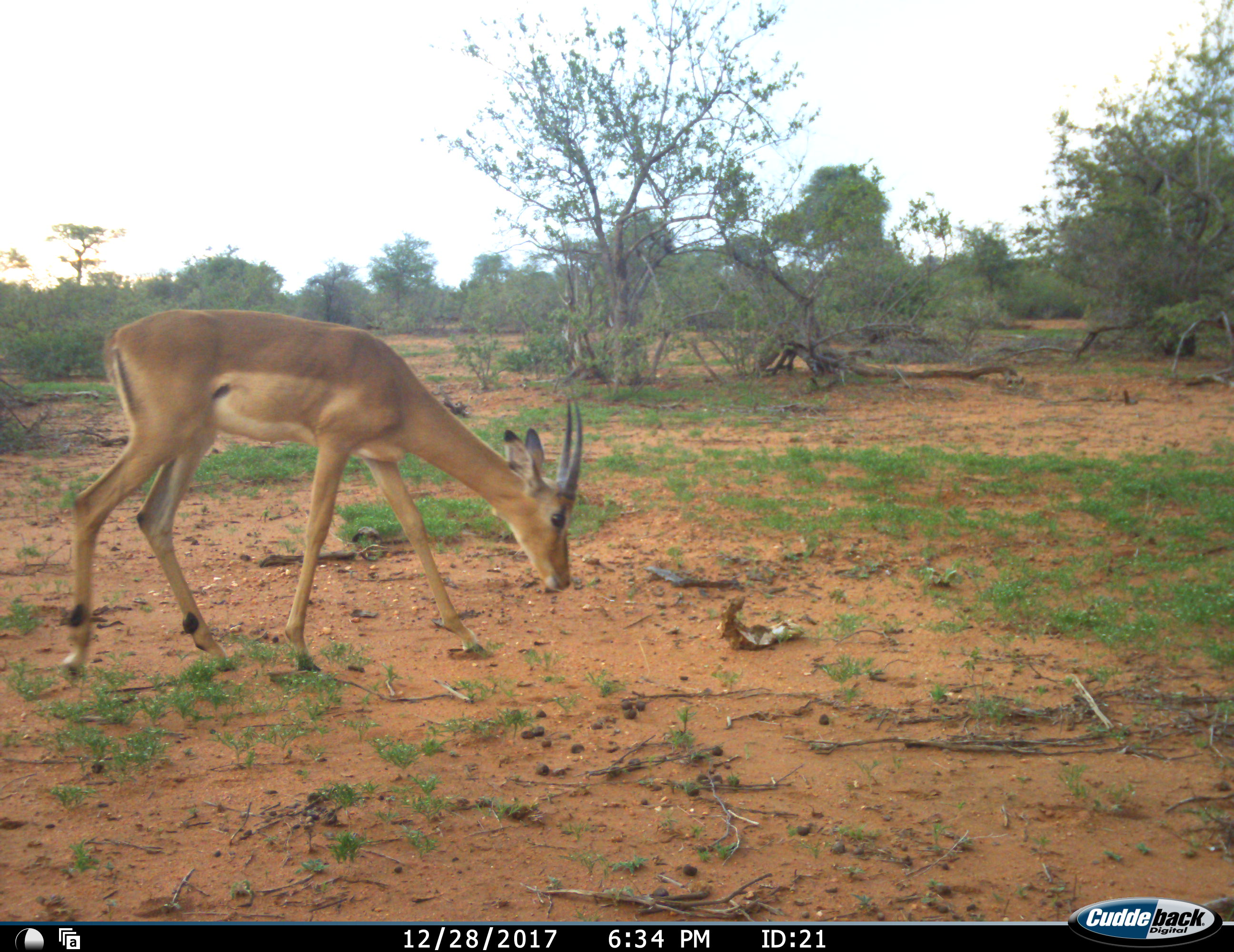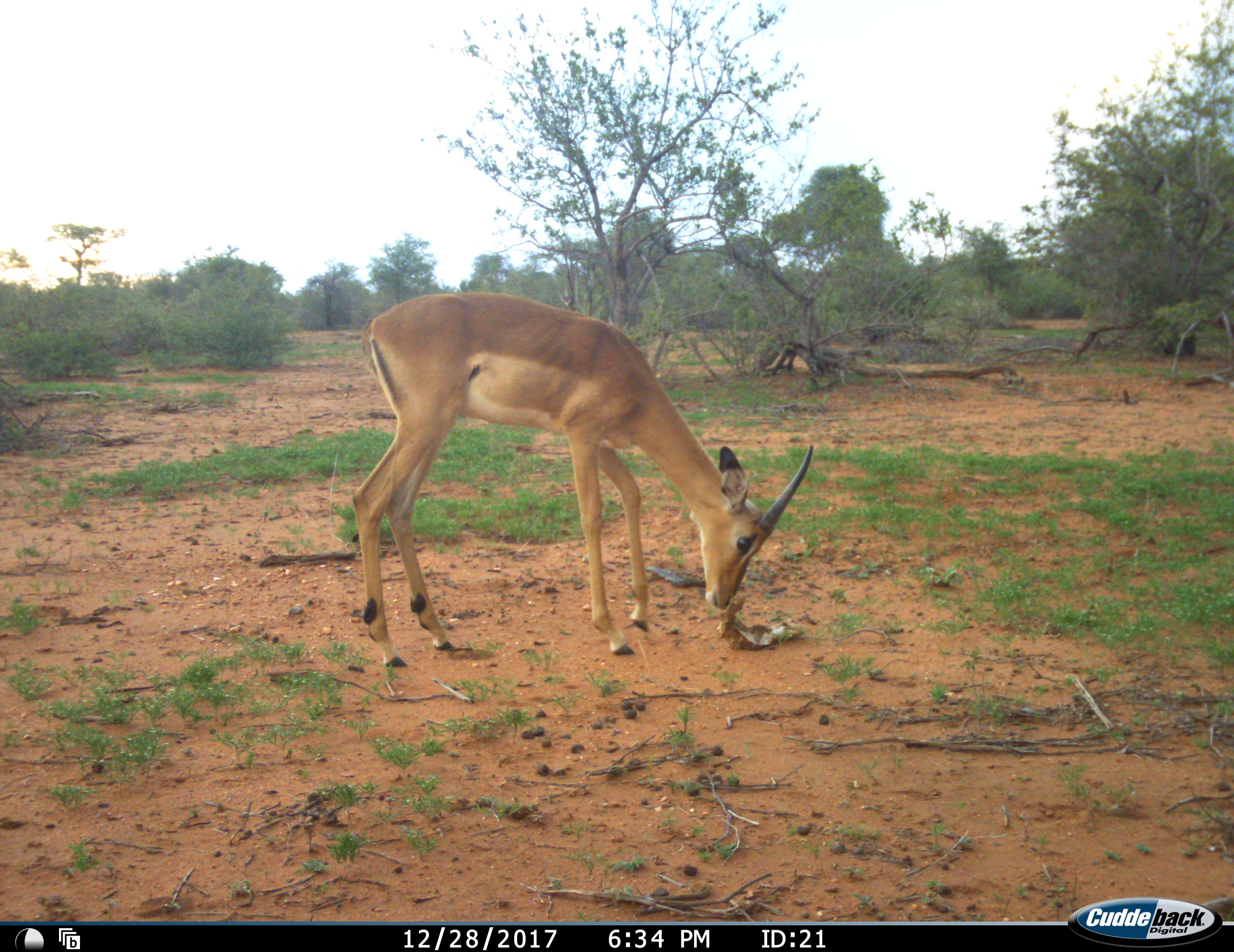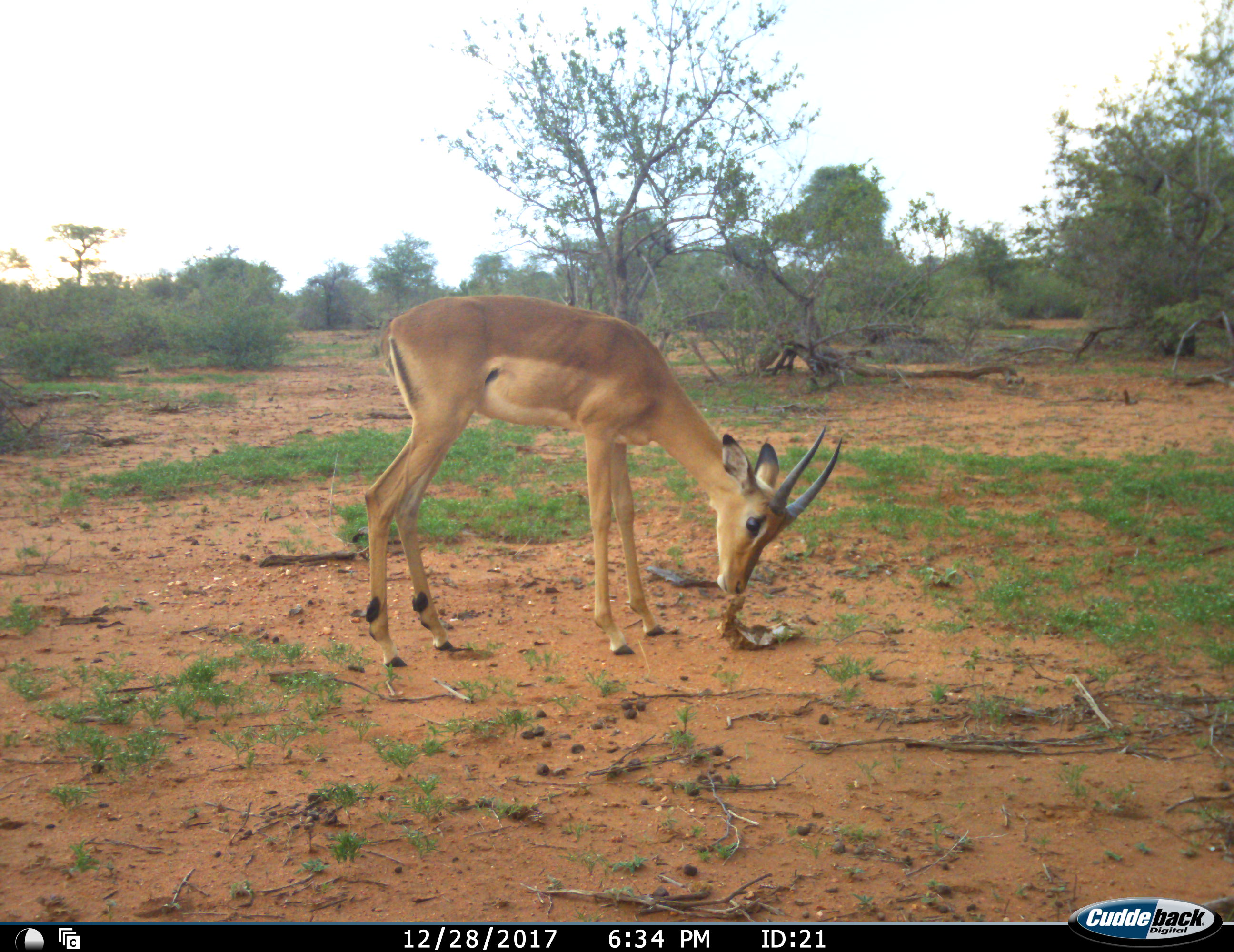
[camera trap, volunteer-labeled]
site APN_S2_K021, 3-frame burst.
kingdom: Animalia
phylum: Chordata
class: Mammalia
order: Artiodactyla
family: Bovidae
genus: Aepyceros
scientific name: Aepyceros melampus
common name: impala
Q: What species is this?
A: Impala (Aepyceros melampus).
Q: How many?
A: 1.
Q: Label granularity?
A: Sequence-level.